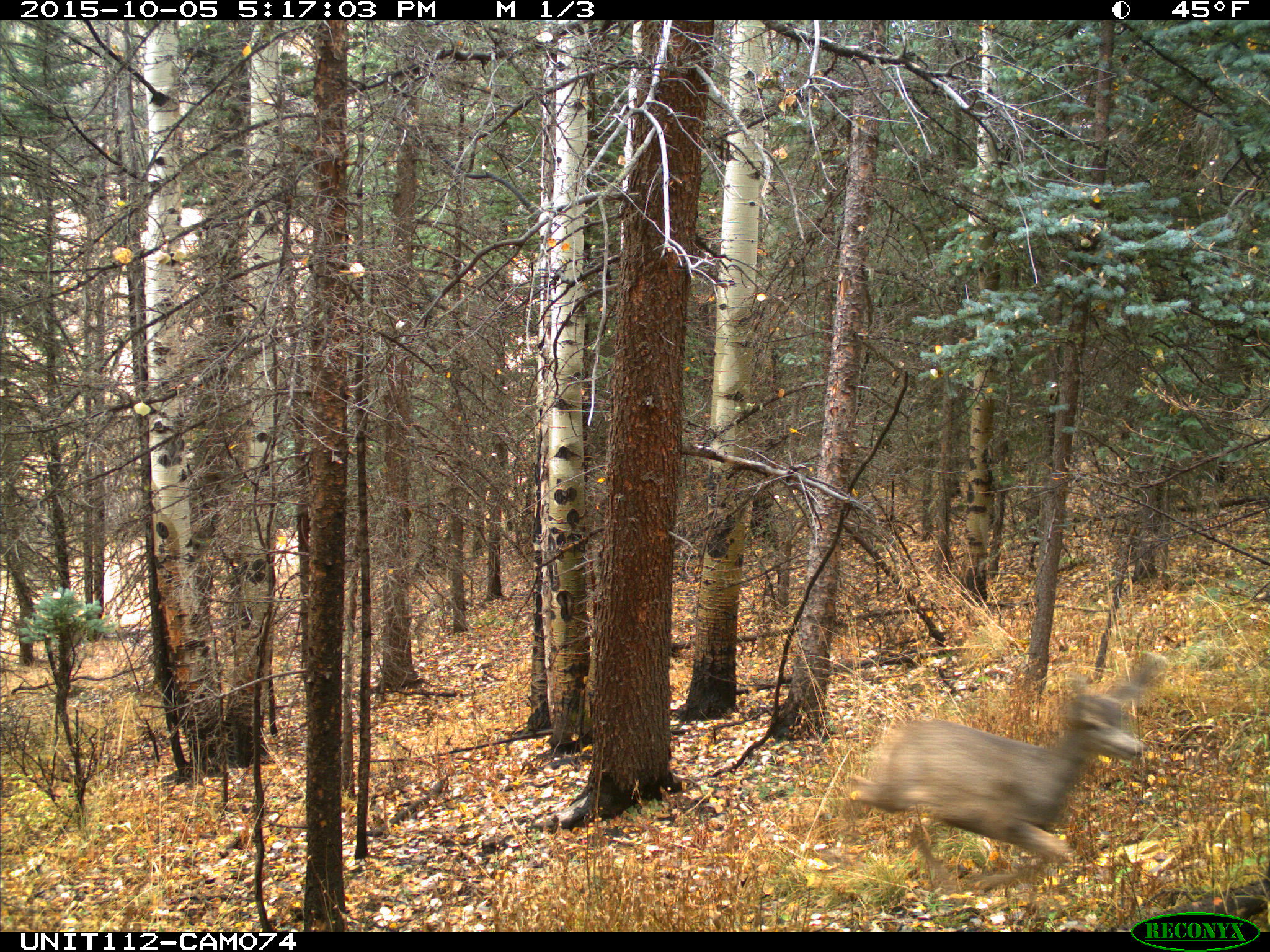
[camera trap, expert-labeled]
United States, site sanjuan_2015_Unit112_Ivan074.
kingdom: Animalia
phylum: Chordata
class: Mammalia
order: Artiodactyla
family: Cervidae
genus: Odocoileus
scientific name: Odocoileus hemionus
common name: mule deer